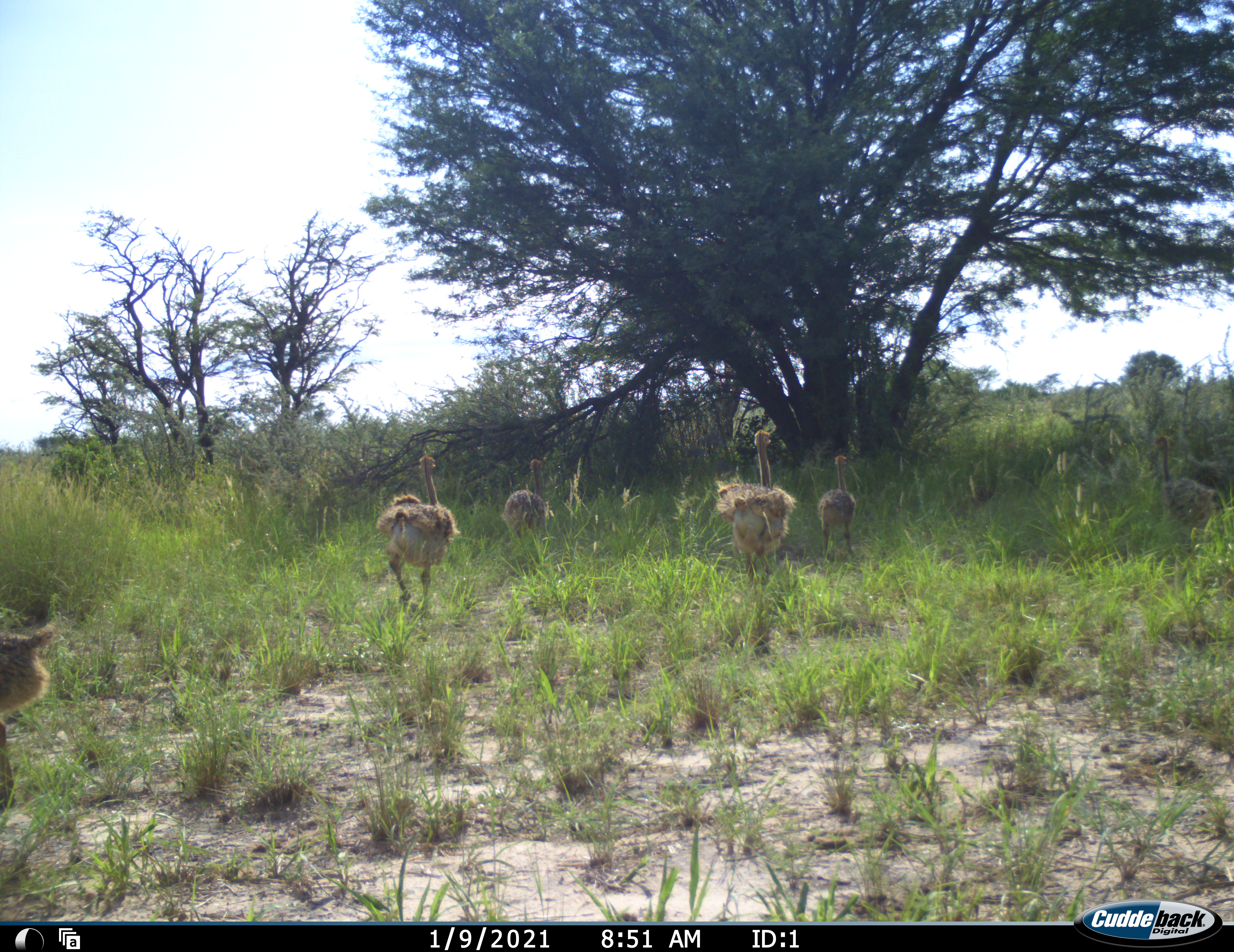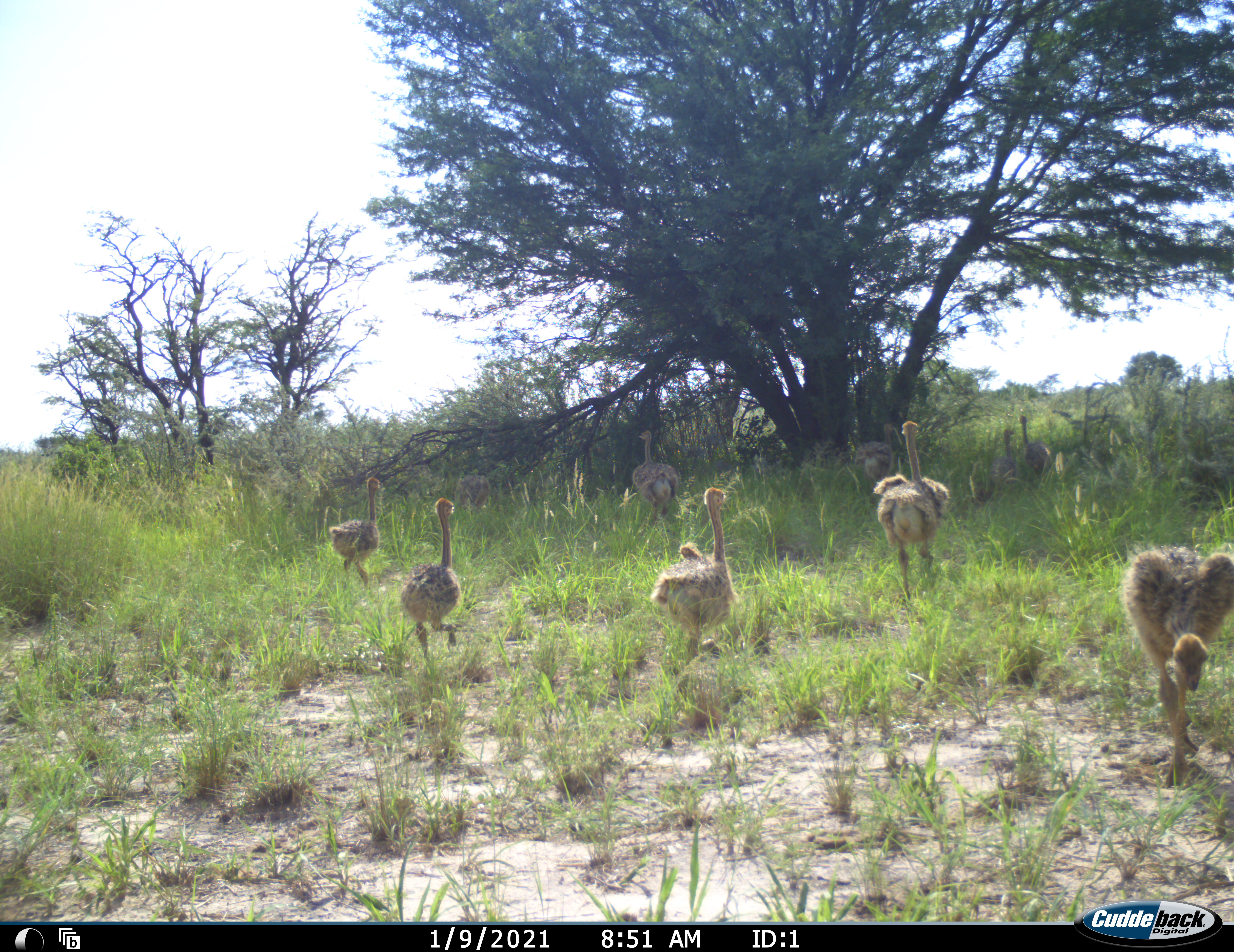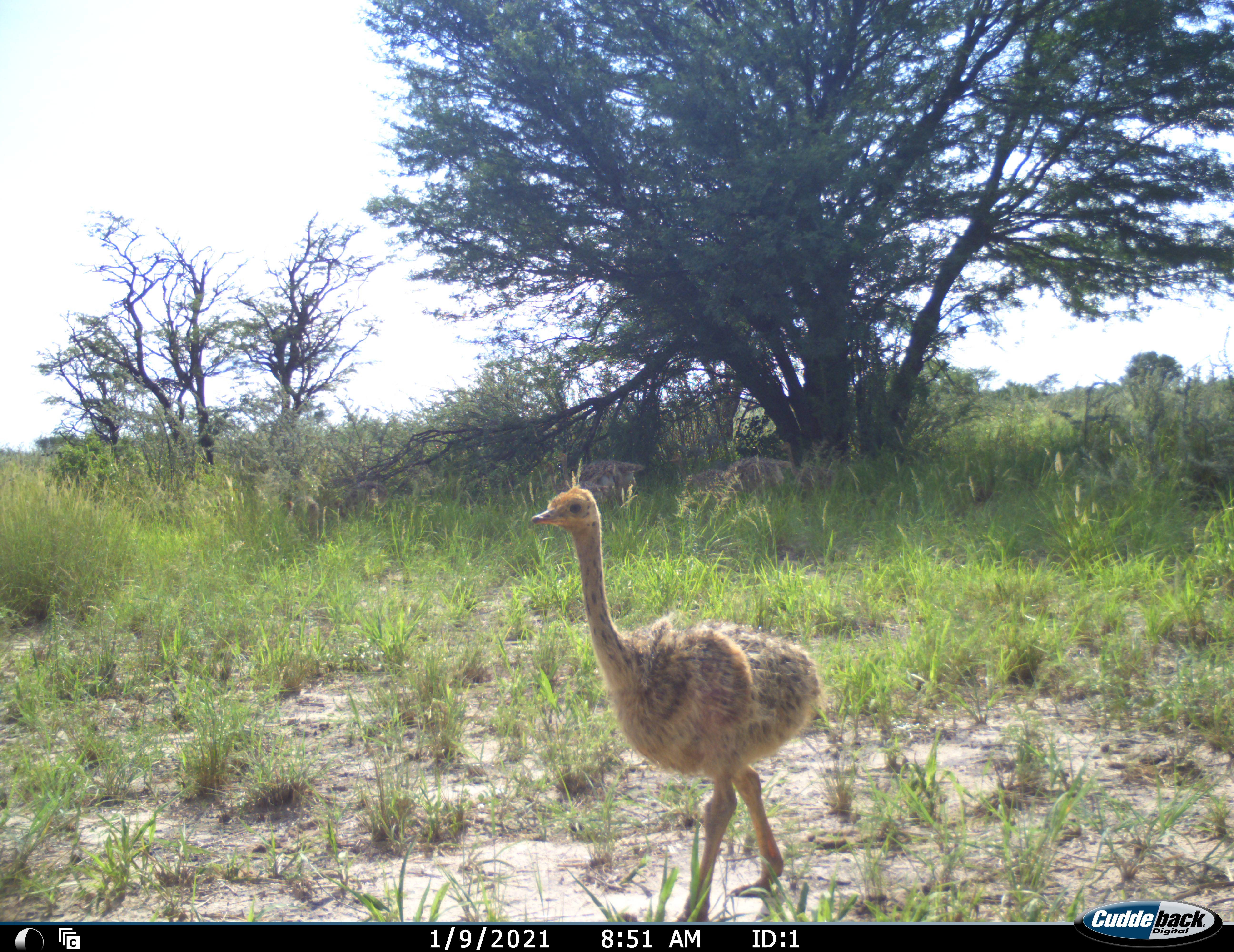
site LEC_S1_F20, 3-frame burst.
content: unidentified animal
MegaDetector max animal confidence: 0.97